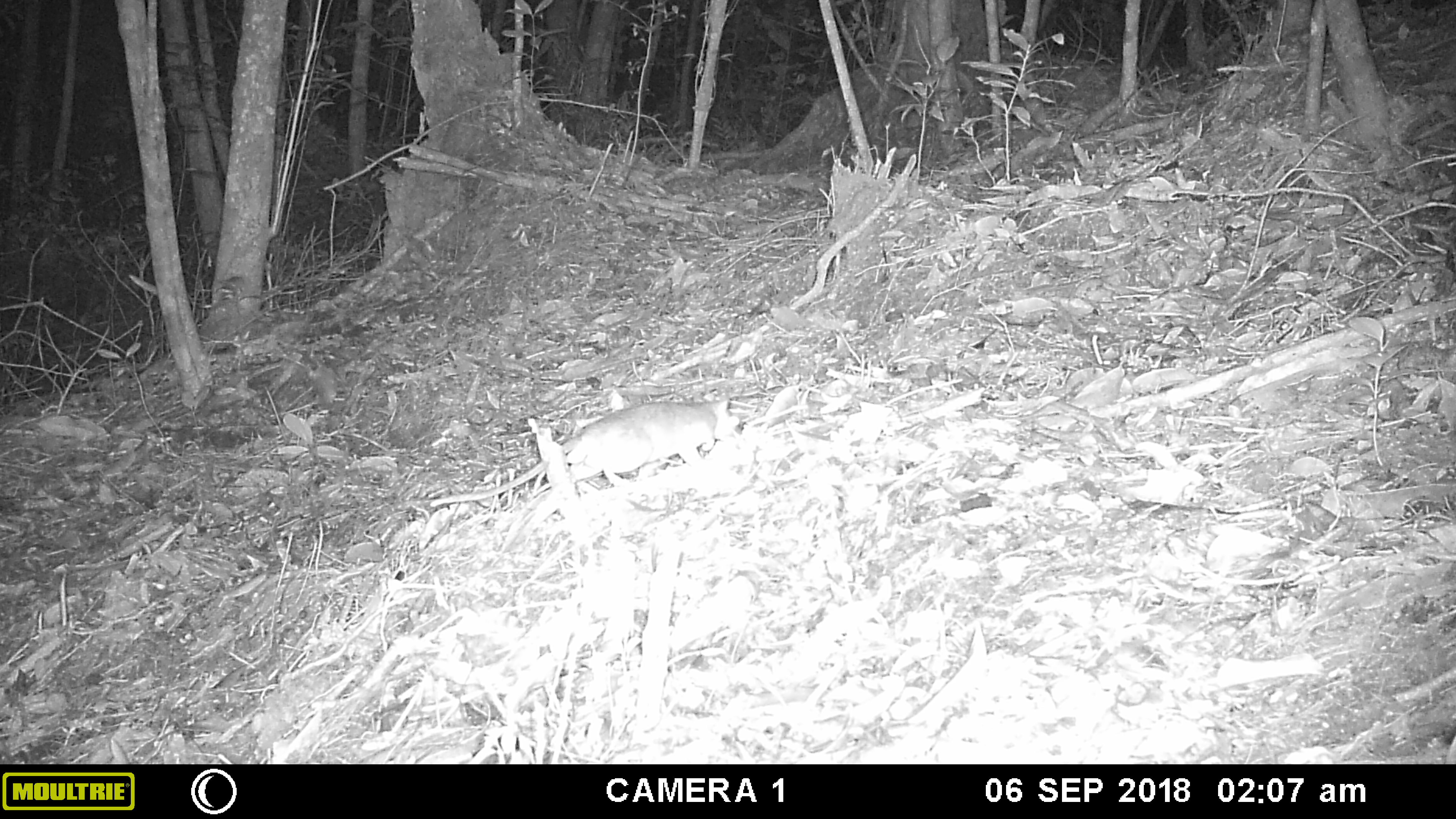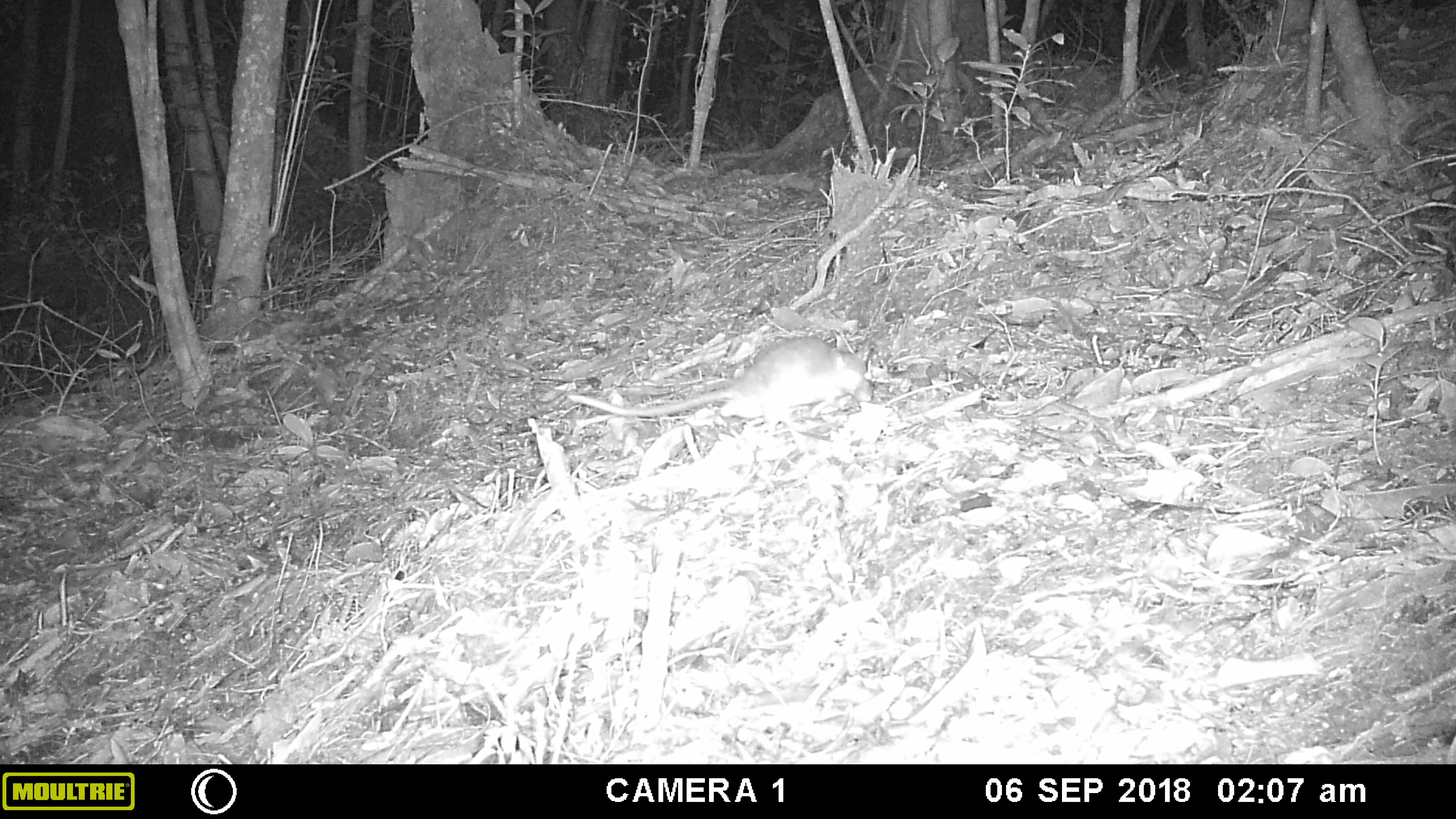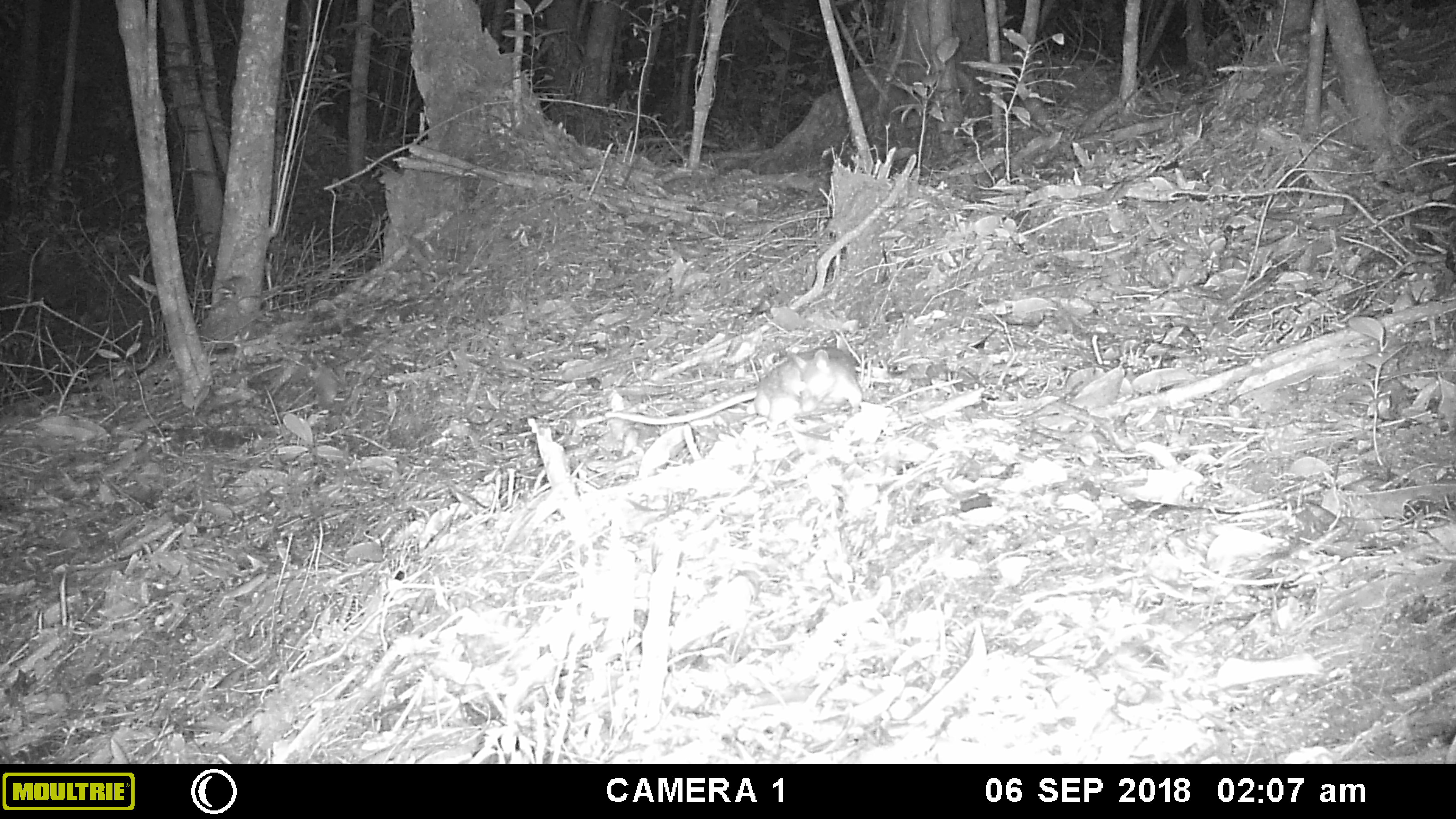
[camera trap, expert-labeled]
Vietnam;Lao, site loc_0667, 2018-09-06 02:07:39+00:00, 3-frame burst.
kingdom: Animalia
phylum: Chordata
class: Mammalia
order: Rodentia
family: Muridae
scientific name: Muridae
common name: old-world mice and rats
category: unidentified murid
Unidentified murid (old-world mice and rats) (Muridae). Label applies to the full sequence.